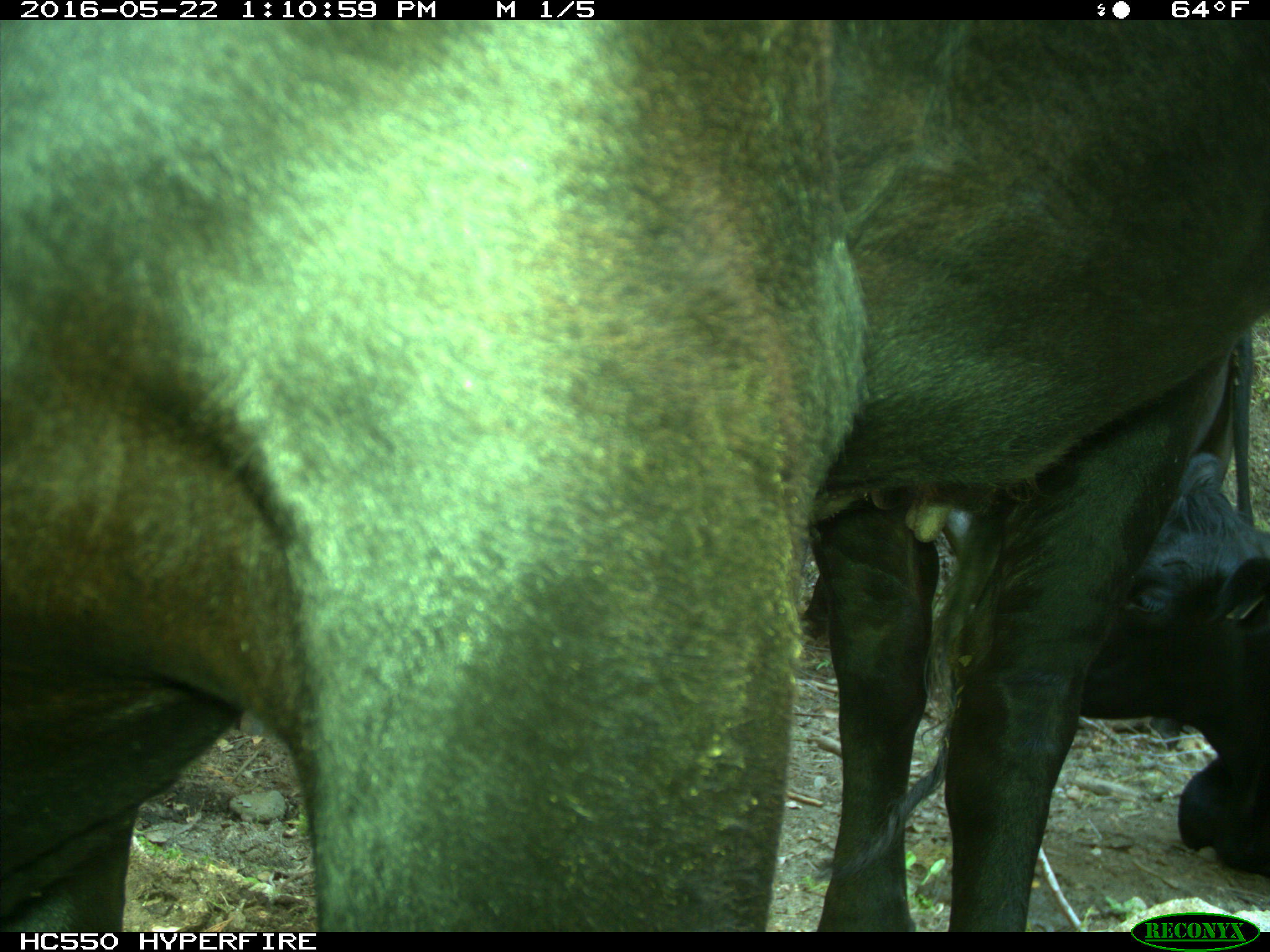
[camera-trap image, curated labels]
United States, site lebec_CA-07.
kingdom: Animalia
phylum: Chordata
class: Mammalia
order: Artiodactyla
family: Bovidae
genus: Bos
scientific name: Bos taurus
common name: domestic cow